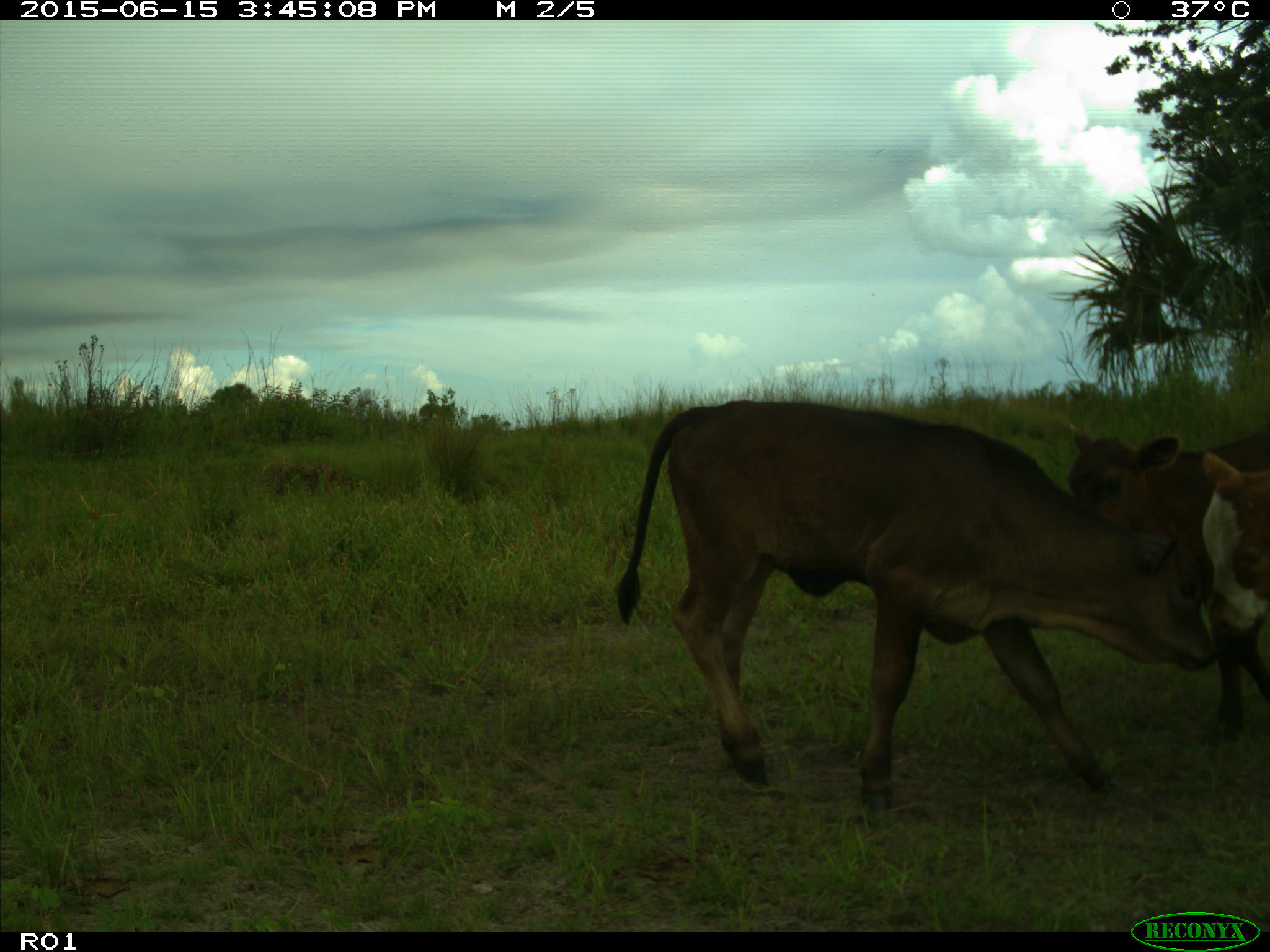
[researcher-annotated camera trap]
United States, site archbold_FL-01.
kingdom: Animalia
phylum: Chordata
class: Mammalia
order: Artiodactyla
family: Bovidae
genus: Bos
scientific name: Bos taurus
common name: domestic cow